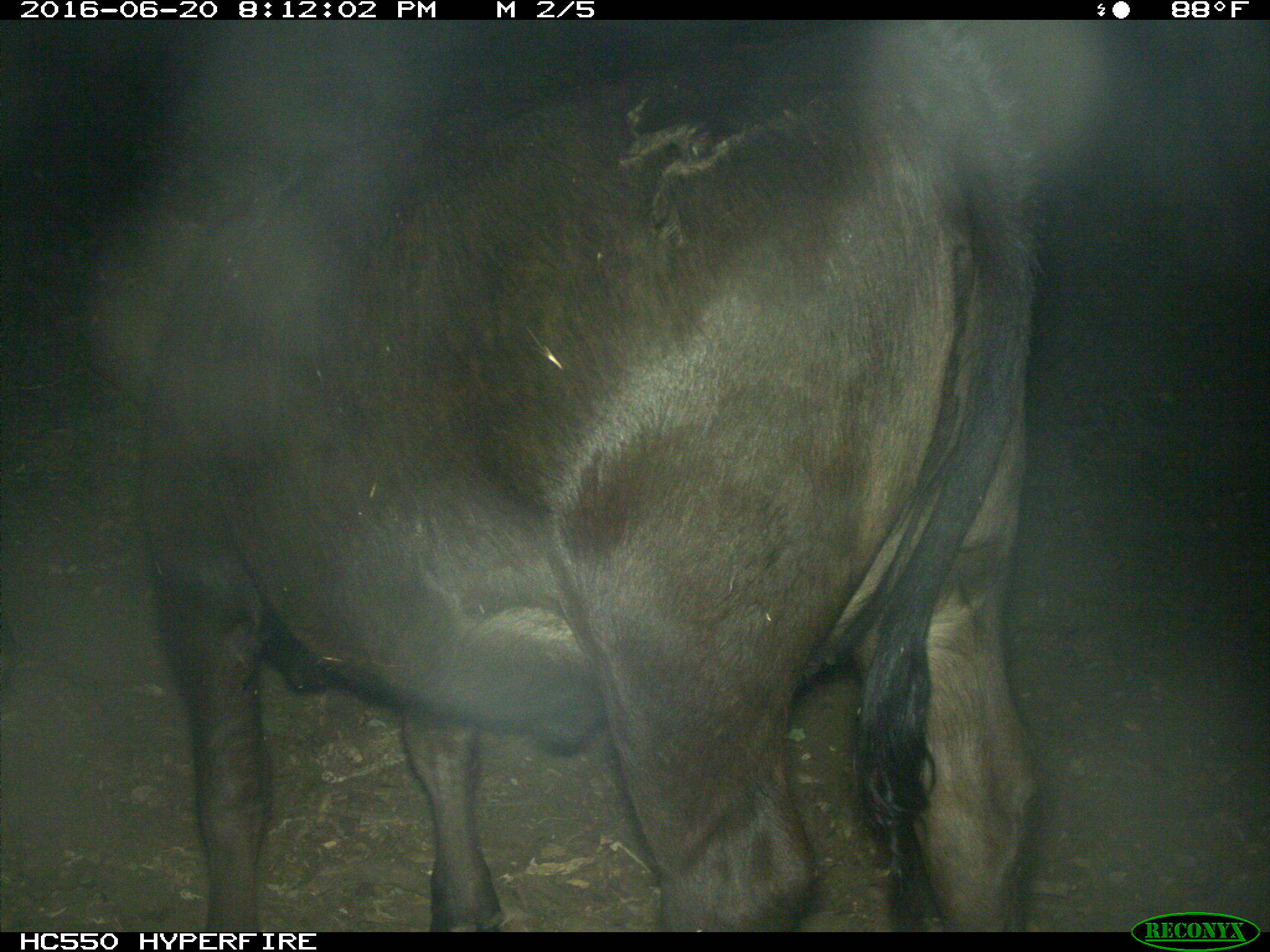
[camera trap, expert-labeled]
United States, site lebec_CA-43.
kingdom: Animalia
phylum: Chordata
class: Mammalia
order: Artiodactyla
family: Bovidae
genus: Bos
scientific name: Bos taurus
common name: domestic cow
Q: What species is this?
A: Bos taurus (domestic cow).